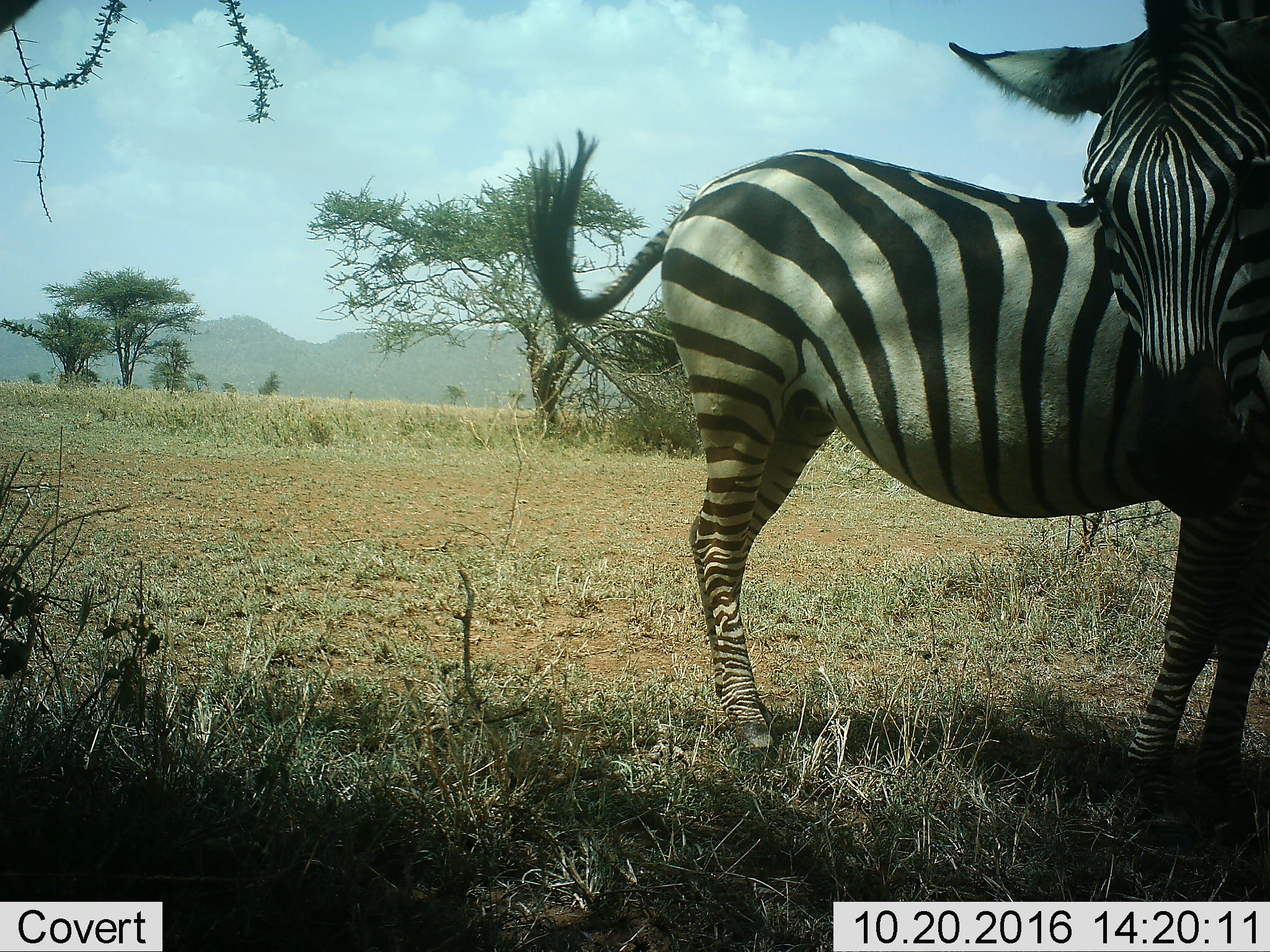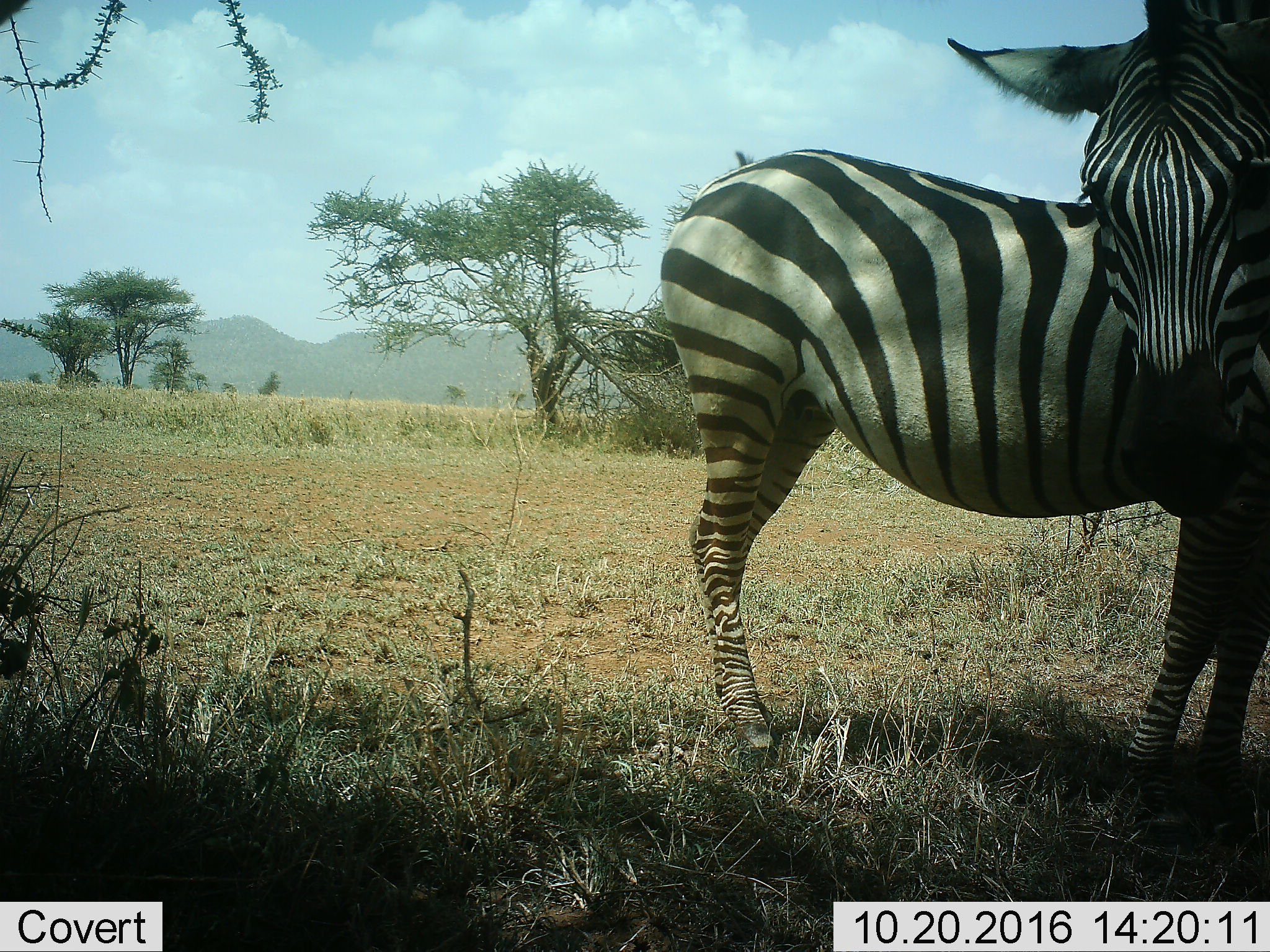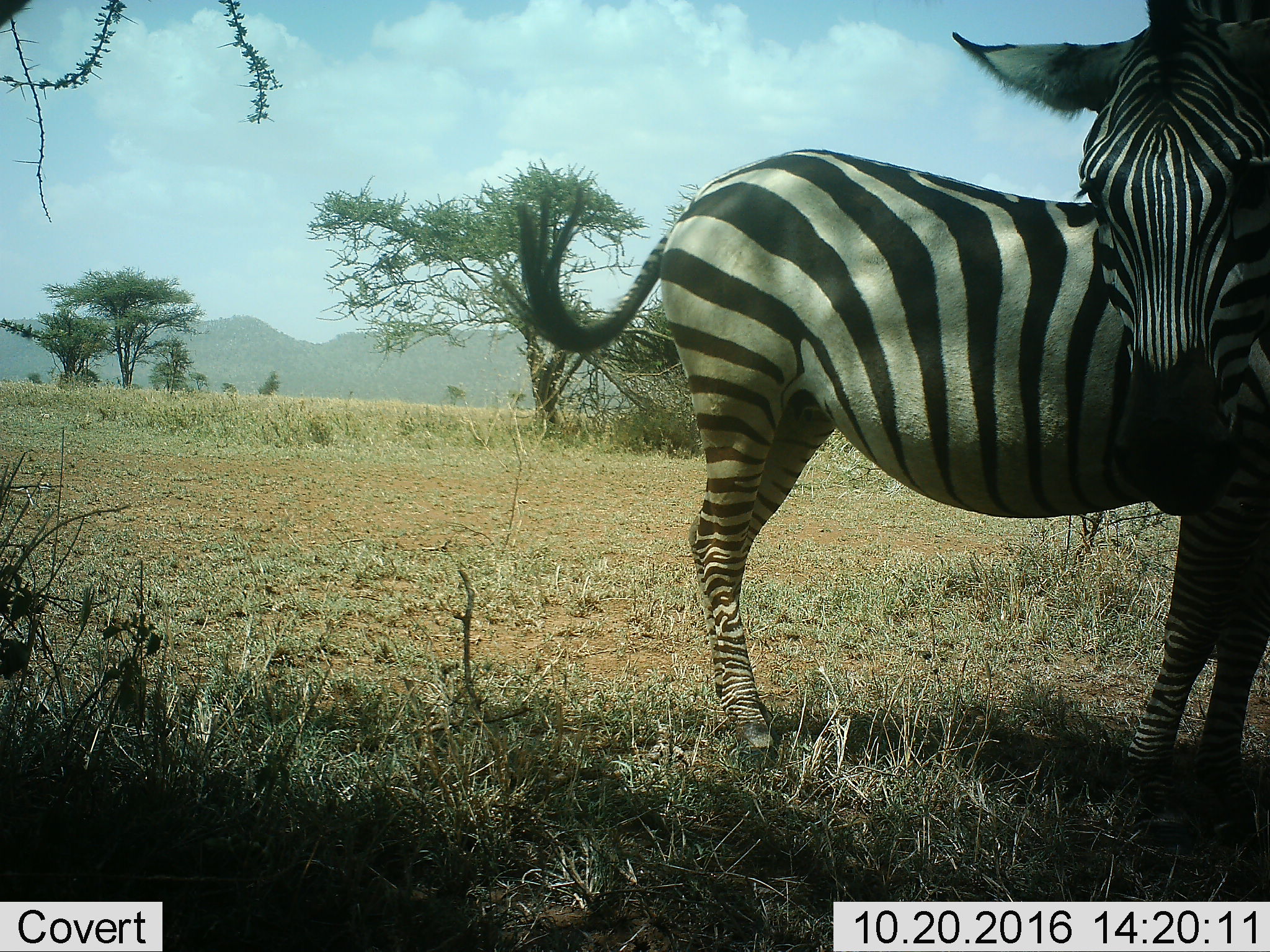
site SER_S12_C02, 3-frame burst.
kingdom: Animalia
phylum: Chordata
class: Mammalia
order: Perissodactyla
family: Equidae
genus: Equus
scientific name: Equus quagga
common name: plains zebra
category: zebraplains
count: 2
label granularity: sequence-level